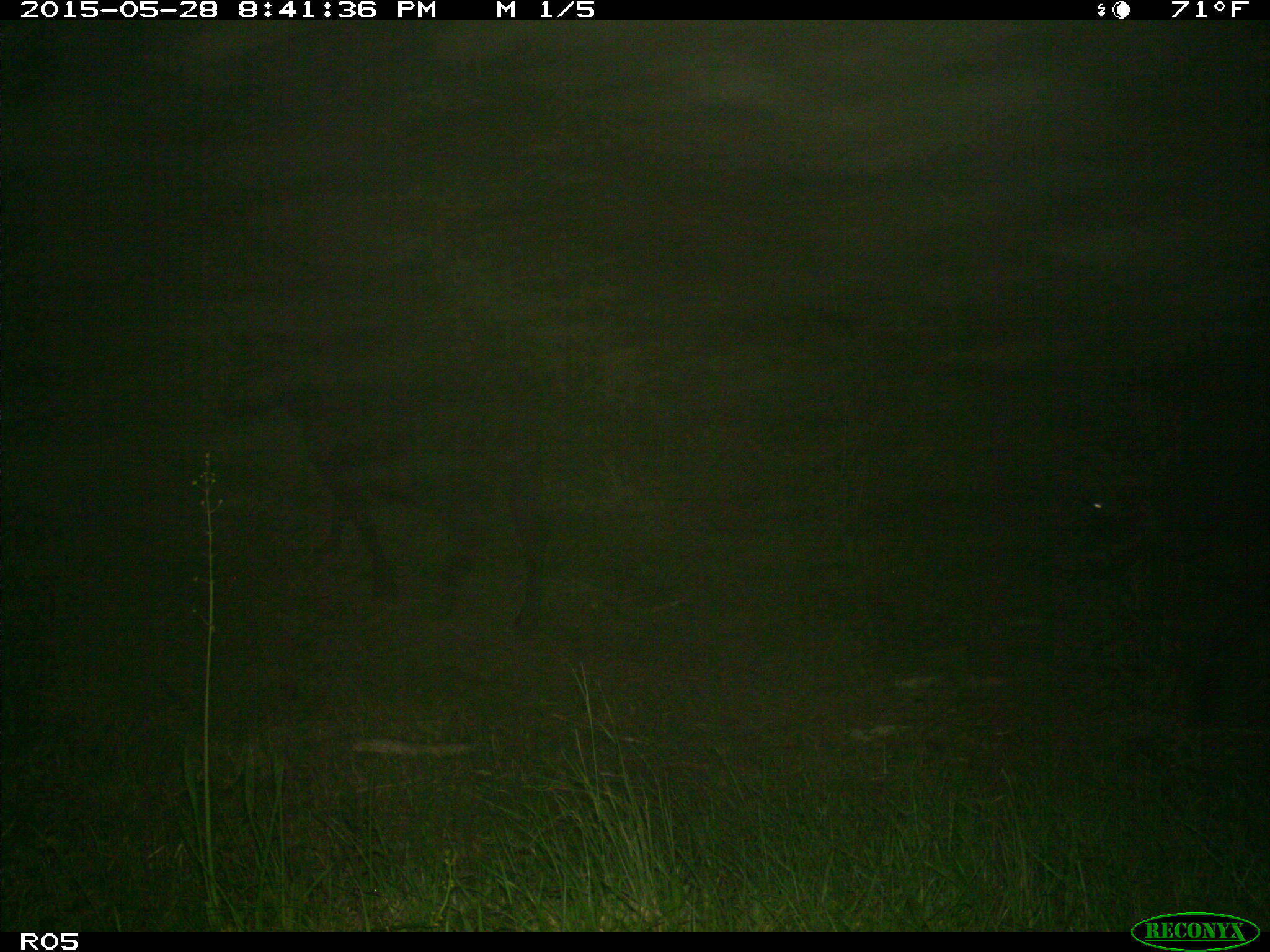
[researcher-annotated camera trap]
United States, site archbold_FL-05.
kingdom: Animalia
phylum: Chordata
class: Mammalia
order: Artiodactyla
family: Bovidae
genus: Bos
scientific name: Bos taurus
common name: domestic cow